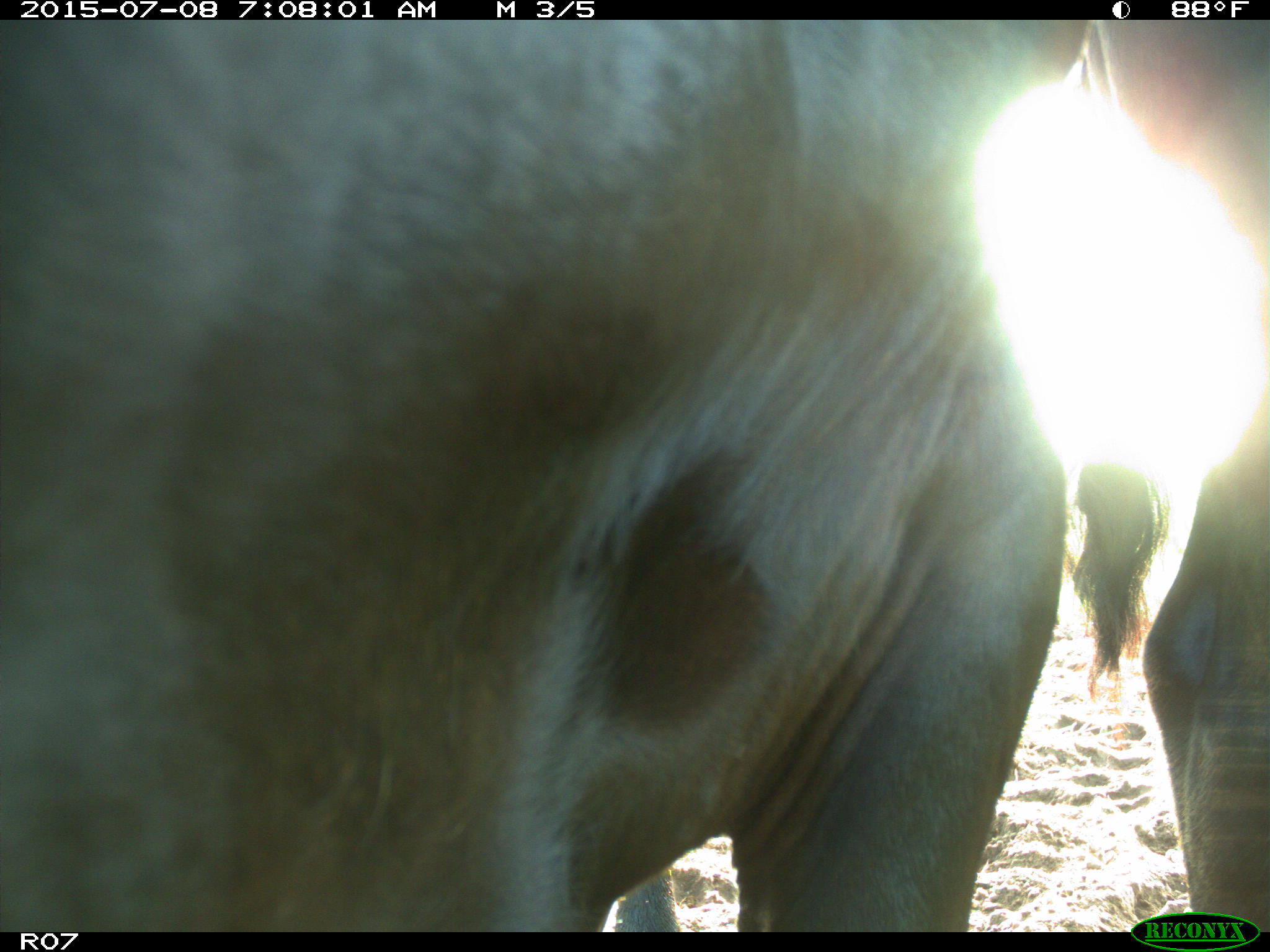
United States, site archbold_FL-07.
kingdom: Animalia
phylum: Chordata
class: Mammalia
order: Artiodactyla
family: Bovidae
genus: Bos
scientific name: Bos taurus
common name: domestic cow